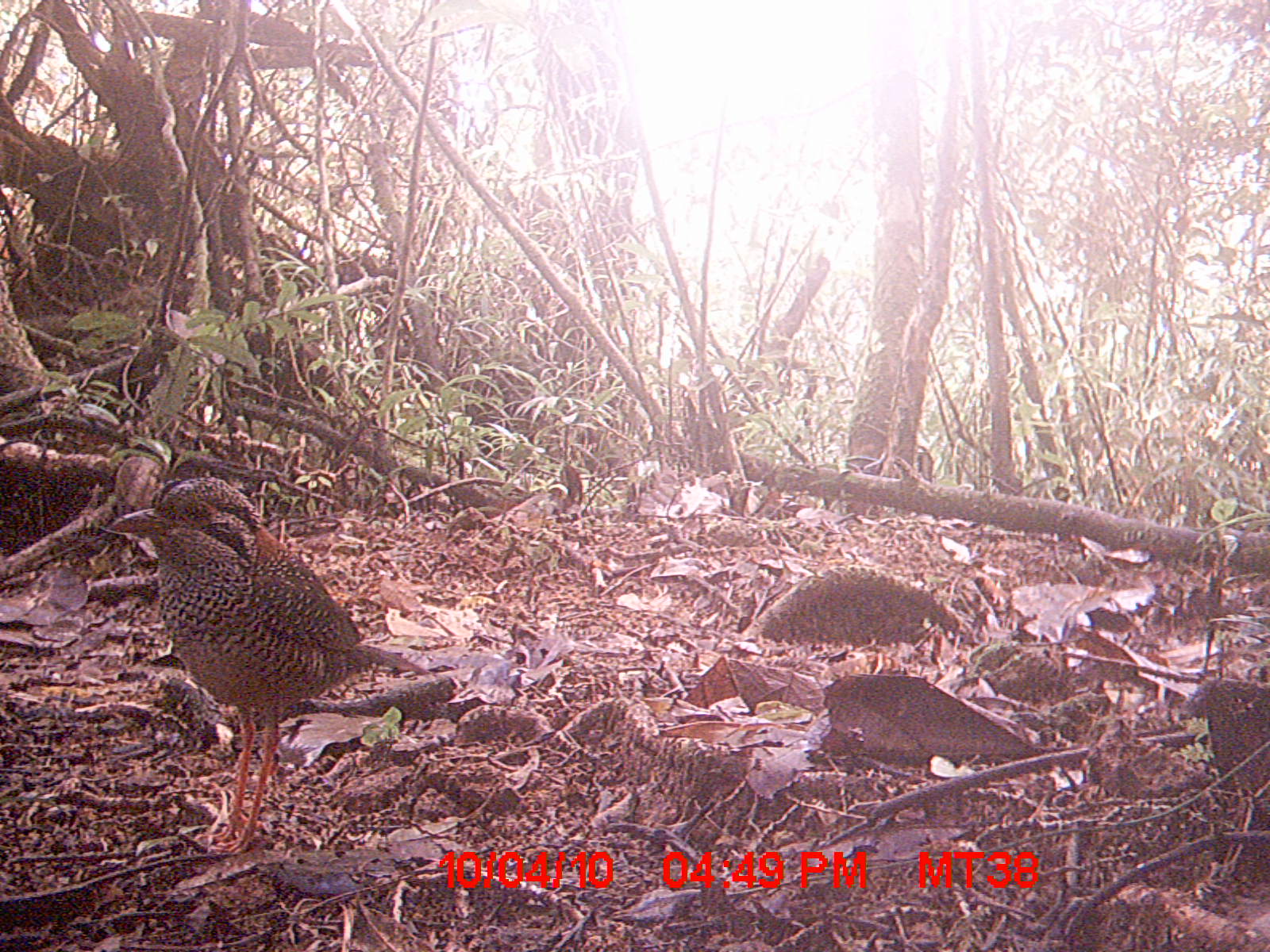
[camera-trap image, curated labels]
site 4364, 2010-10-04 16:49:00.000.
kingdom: Animalia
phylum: Chordata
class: Aves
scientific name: Aves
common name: bird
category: unknown bird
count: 1